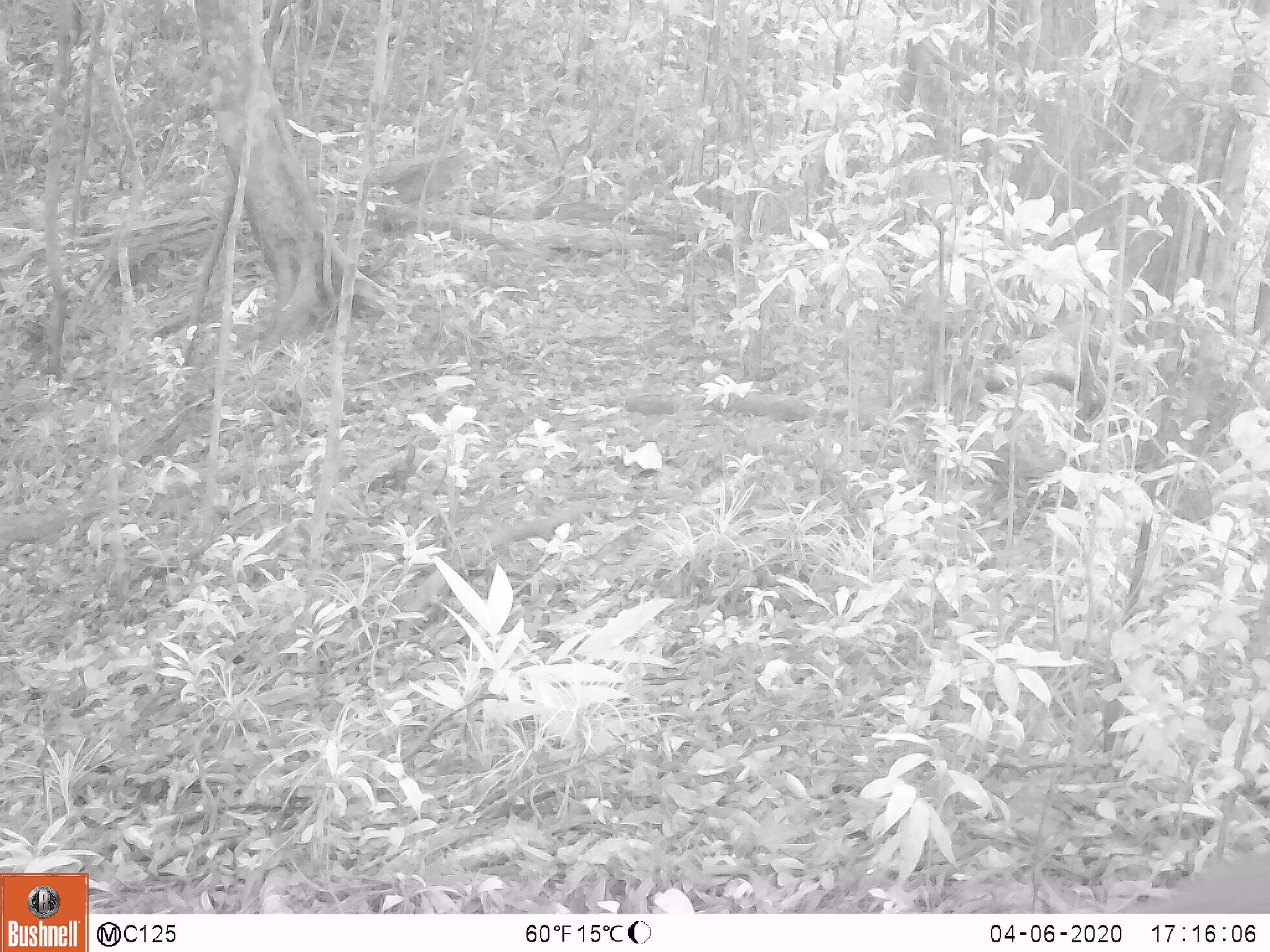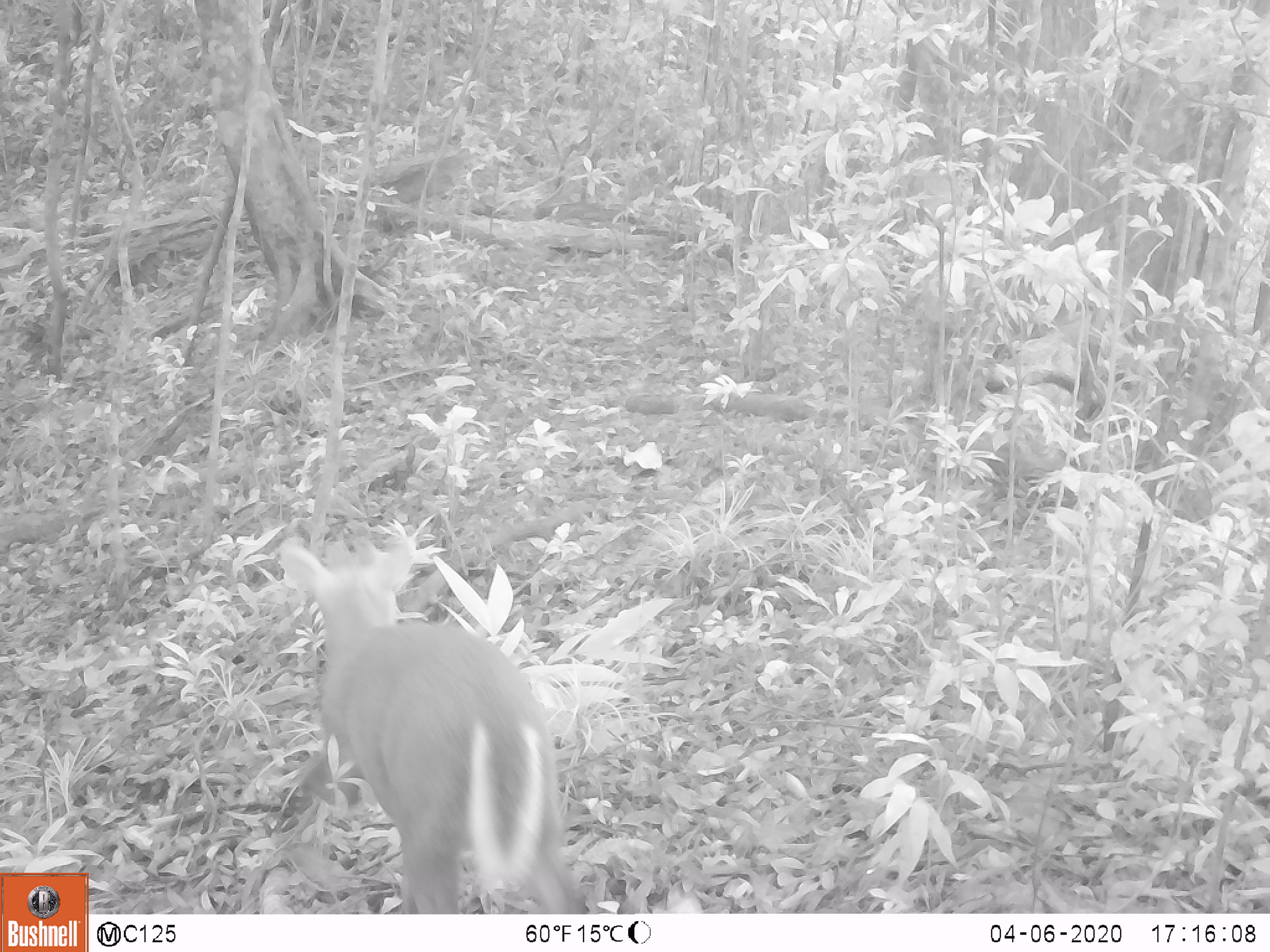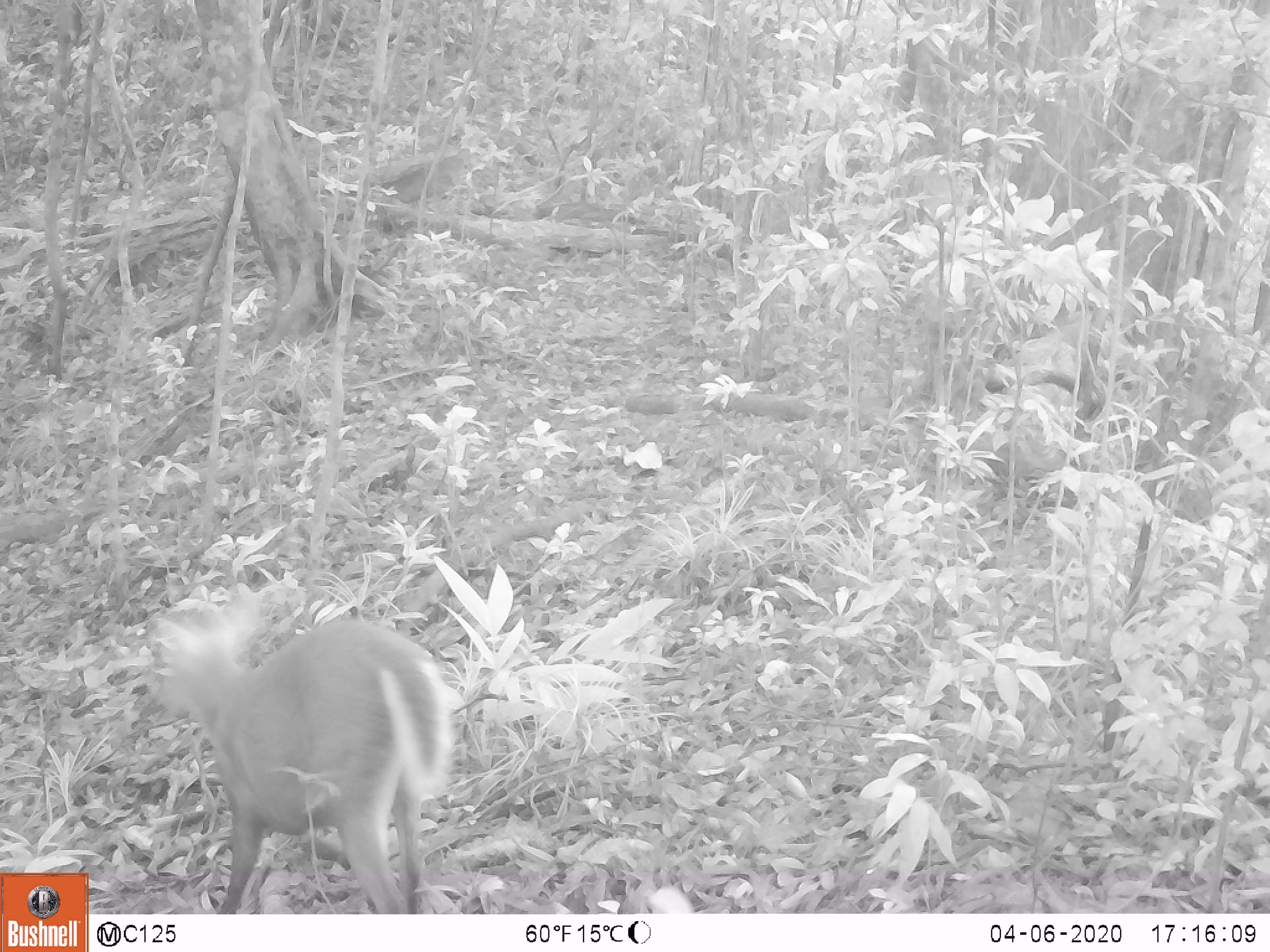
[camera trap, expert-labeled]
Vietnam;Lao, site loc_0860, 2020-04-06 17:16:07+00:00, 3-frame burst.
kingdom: Animalia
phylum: Chordata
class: Mammalia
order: Artiodactyla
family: Cervidae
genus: Muntiacus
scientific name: Muntiacus rooseveltorum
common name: roosevelt's muntjac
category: roosevelts muntjac group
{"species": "roosevelts muntjac group (roosevelt's muntjac) (Muntiacus rooseveltorum)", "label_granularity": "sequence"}